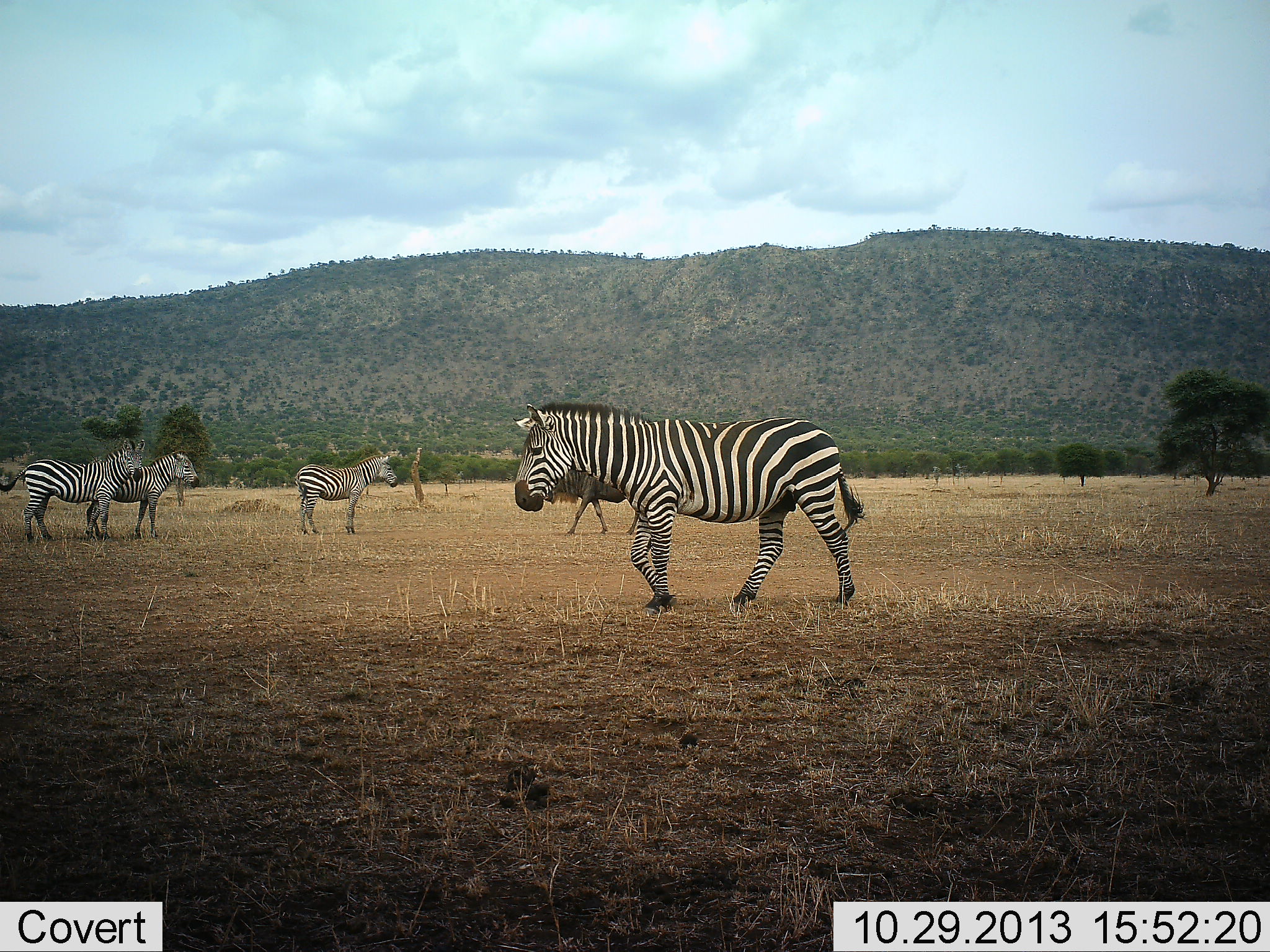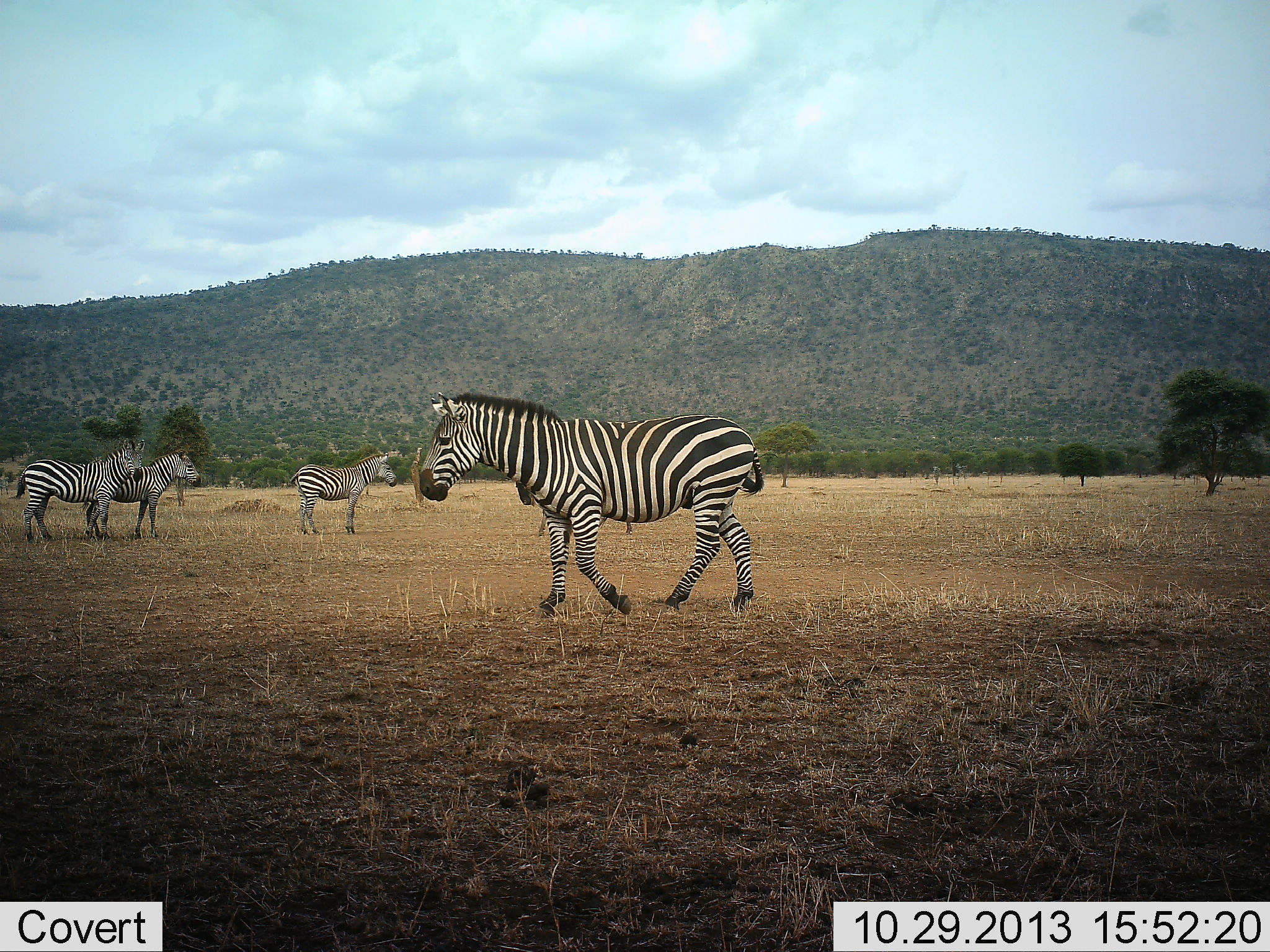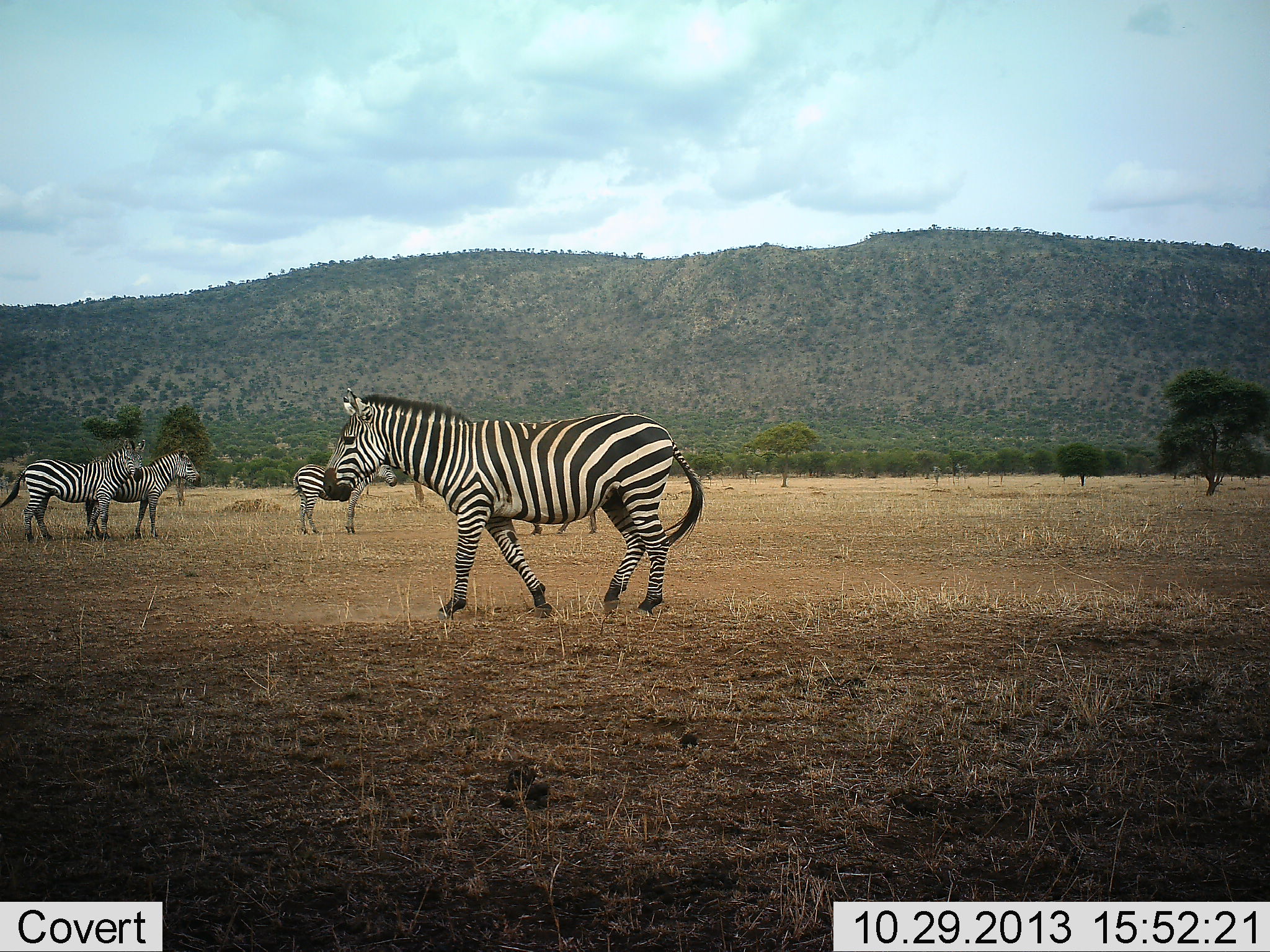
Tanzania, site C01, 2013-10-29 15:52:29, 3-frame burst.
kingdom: Animalia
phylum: Chordata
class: Mammalia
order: Perissodactyla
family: Equidae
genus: Equus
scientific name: Equus quagga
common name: plains zebra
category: zebra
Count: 5.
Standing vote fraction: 82%.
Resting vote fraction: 0%.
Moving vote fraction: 100%.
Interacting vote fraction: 0%.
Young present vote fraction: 0%.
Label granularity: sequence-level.